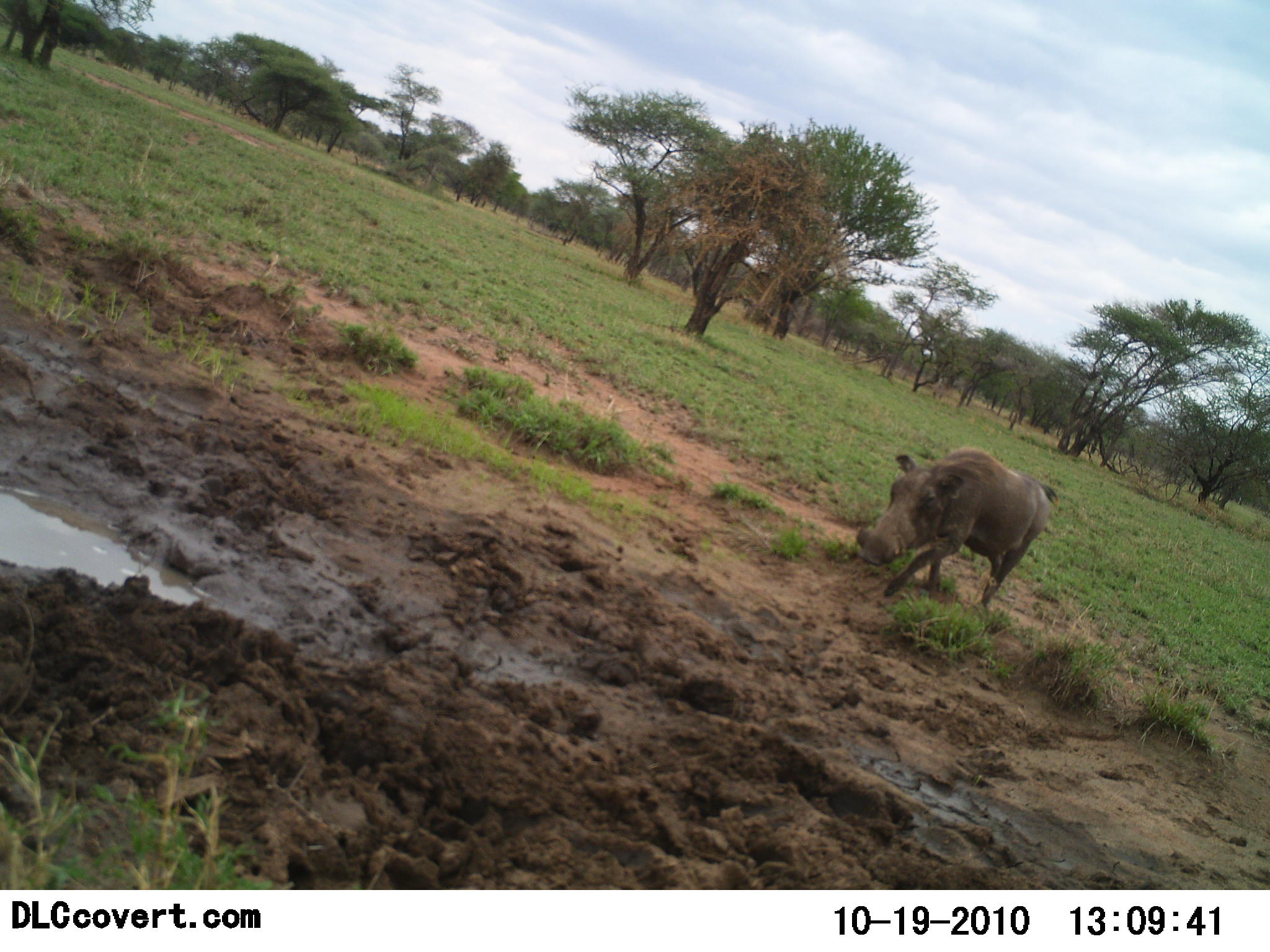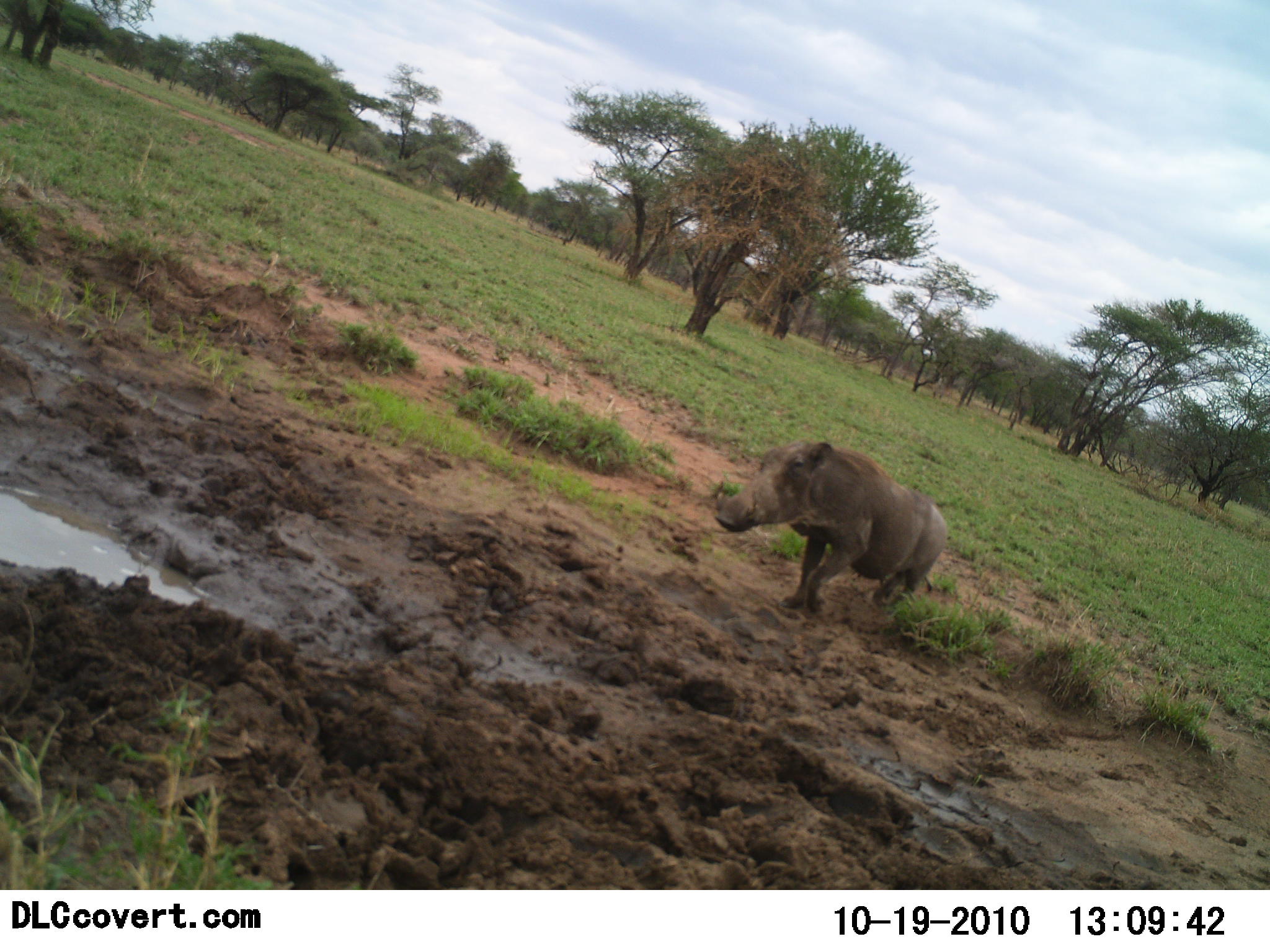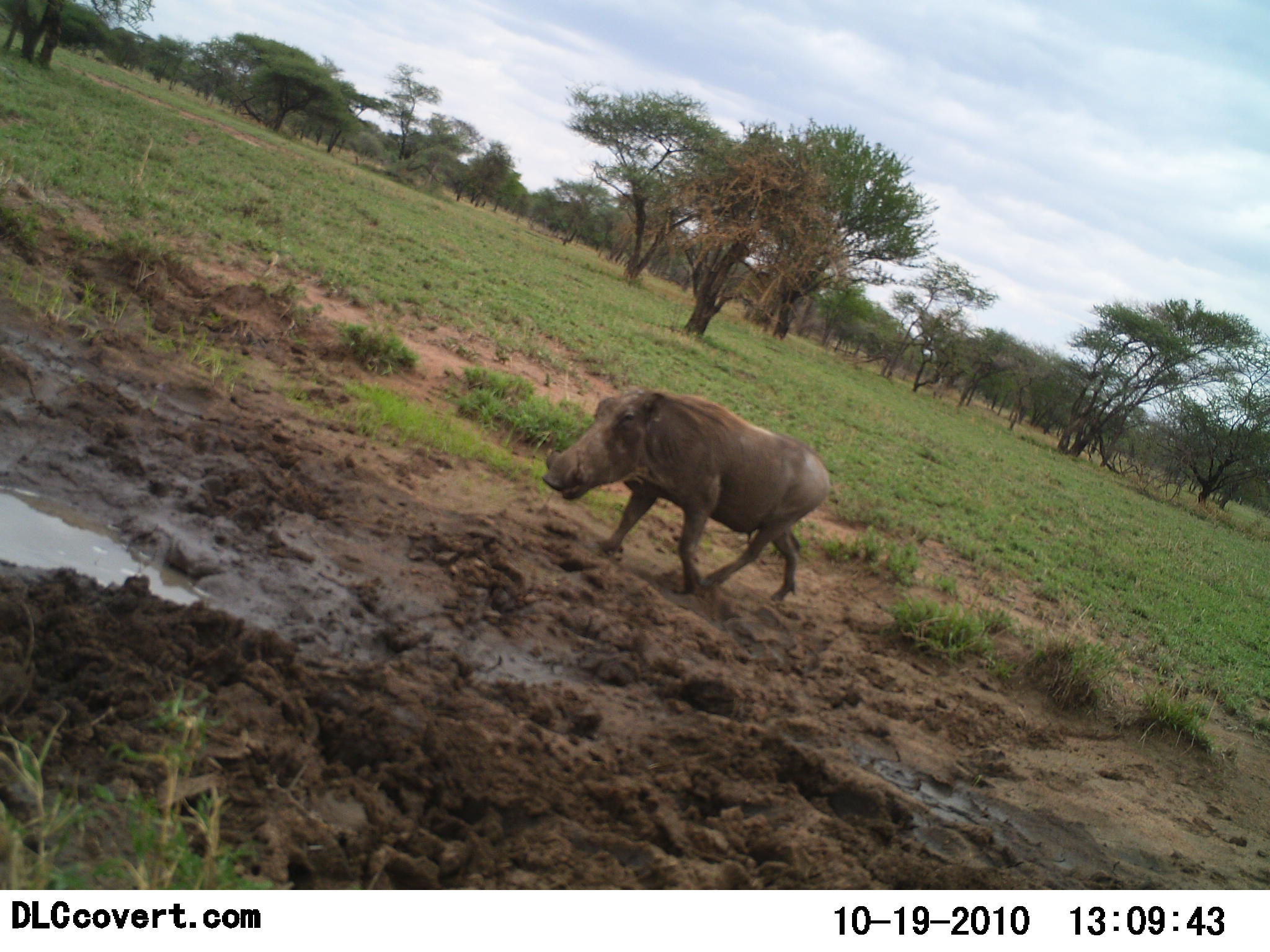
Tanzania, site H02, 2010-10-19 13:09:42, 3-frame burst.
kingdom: Animalia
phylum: Chordata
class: Mammalia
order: Artiodactyla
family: Suidae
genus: Phacochoerus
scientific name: Phacochoerus africanus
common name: warthog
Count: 1.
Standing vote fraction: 0%.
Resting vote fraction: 0%.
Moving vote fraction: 100%.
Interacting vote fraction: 0%.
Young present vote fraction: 0%.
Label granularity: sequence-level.